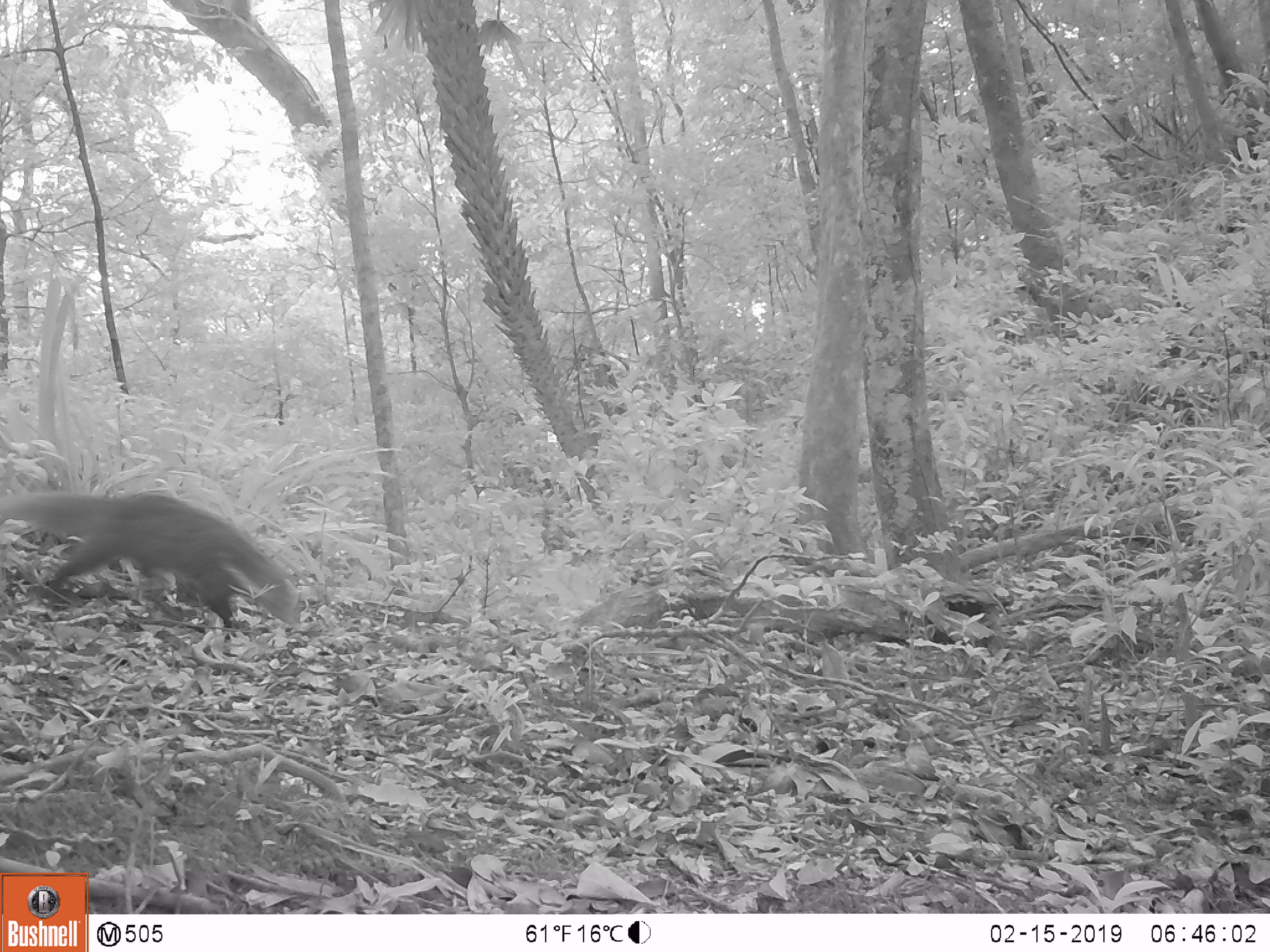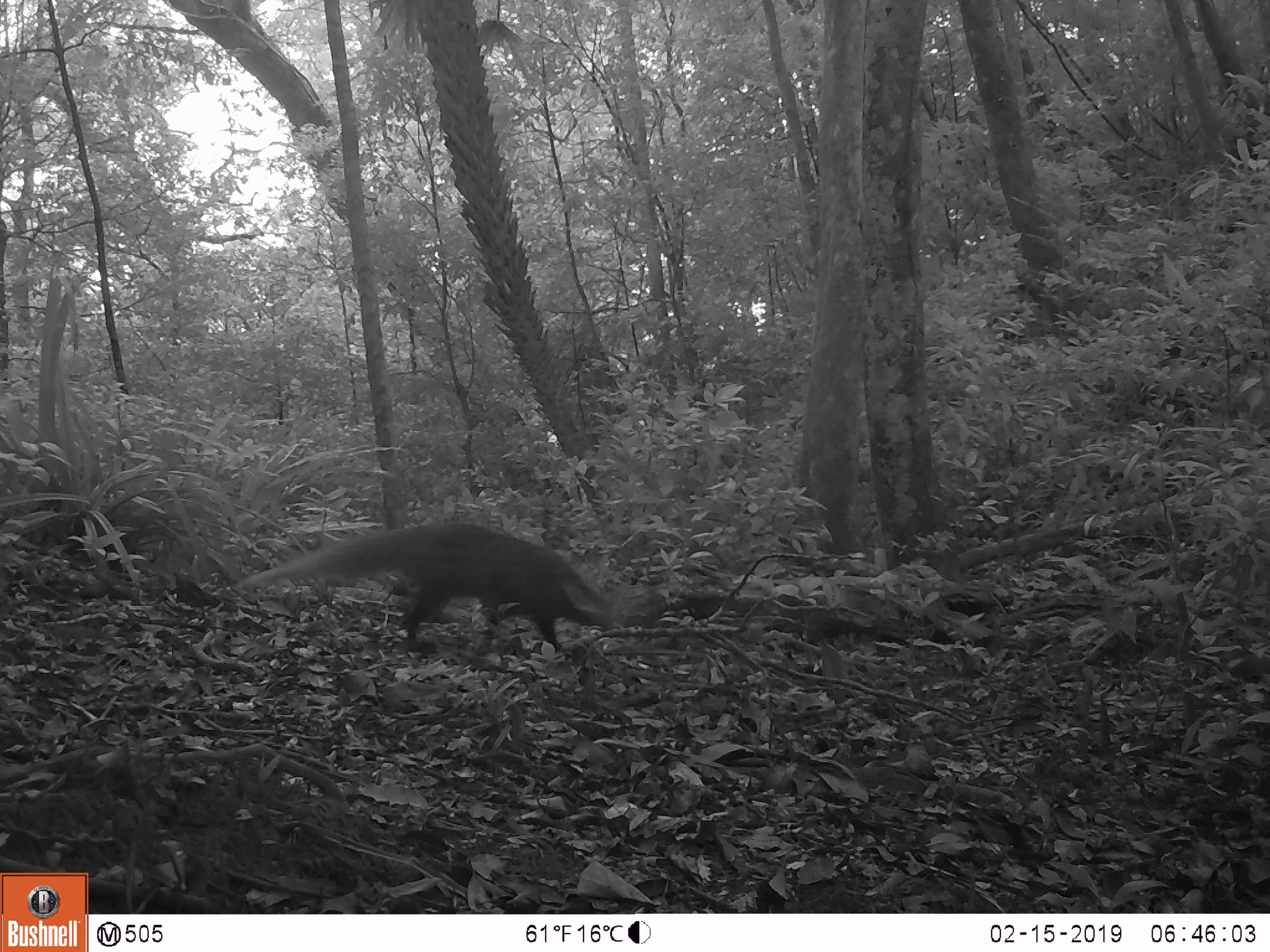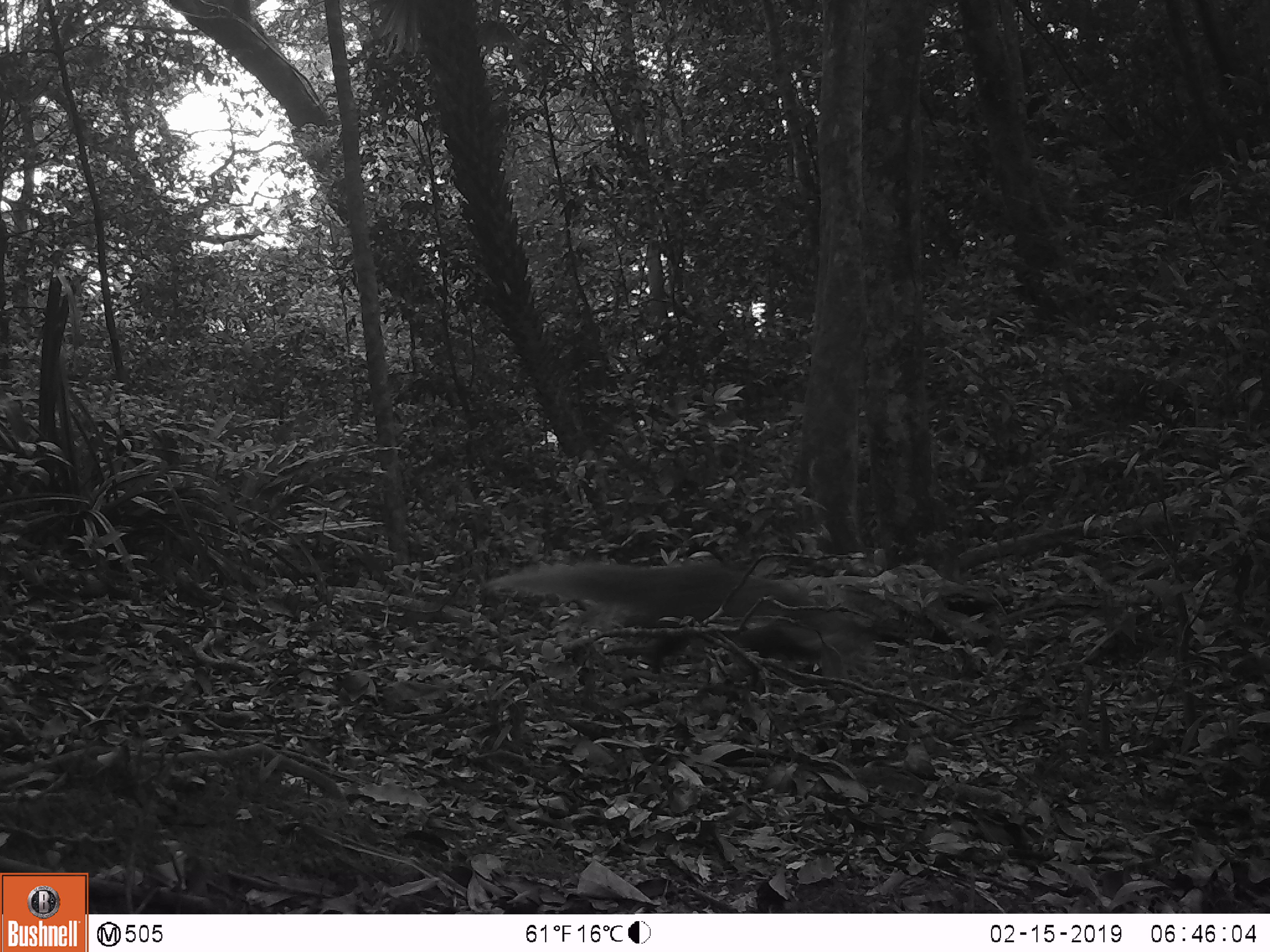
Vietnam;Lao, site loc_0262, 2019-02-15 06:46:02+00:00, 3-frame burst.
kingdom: Animalia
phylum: Chordata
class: Mammalia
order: Carnivora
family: Herpestidae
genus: Urva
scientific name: Urva urva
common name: crab-eating mongoose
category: crab eating mongoose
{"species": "crab eating mongoose (crab-eating mongoose) (Urva urva)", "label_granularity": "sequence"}